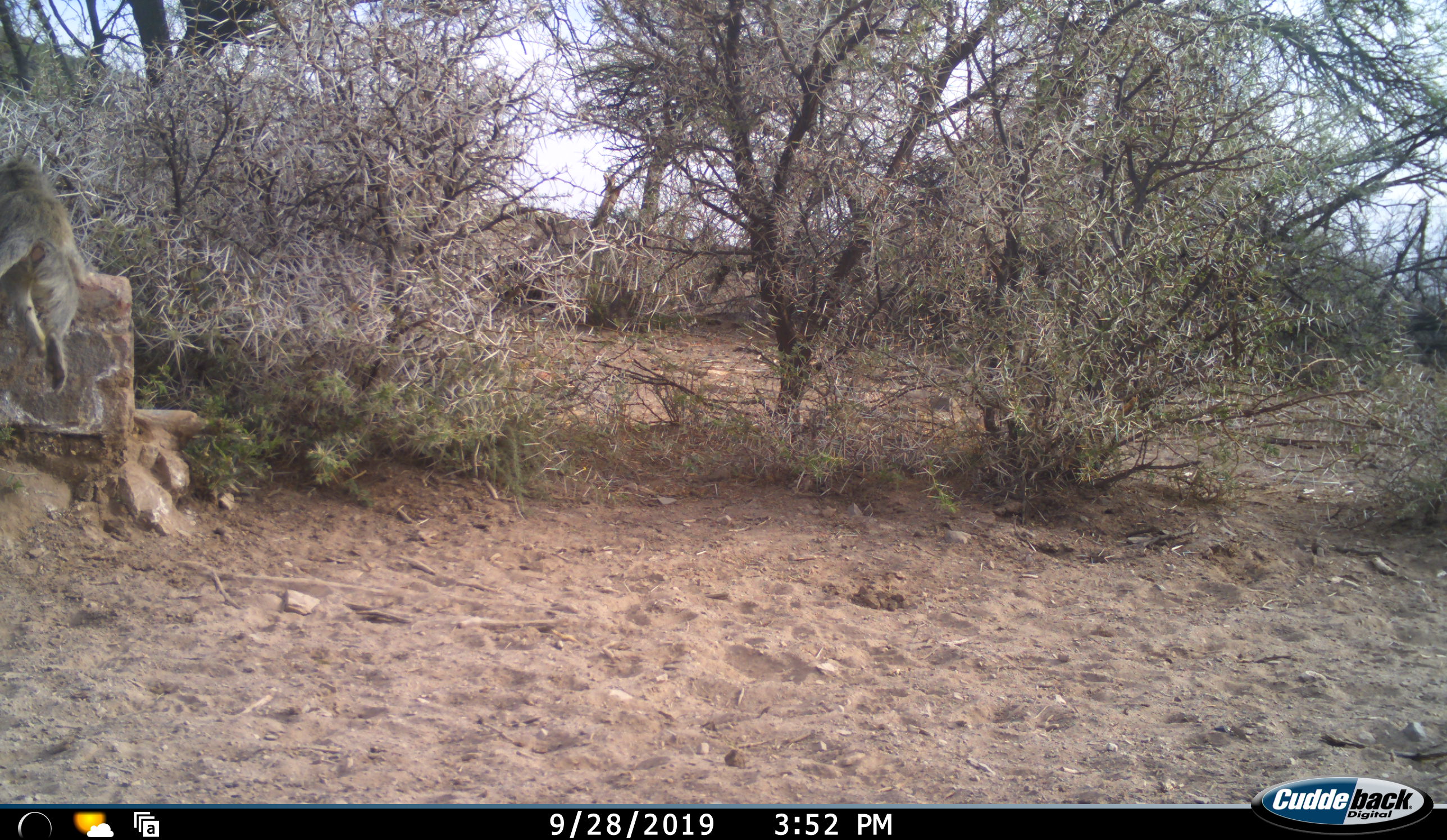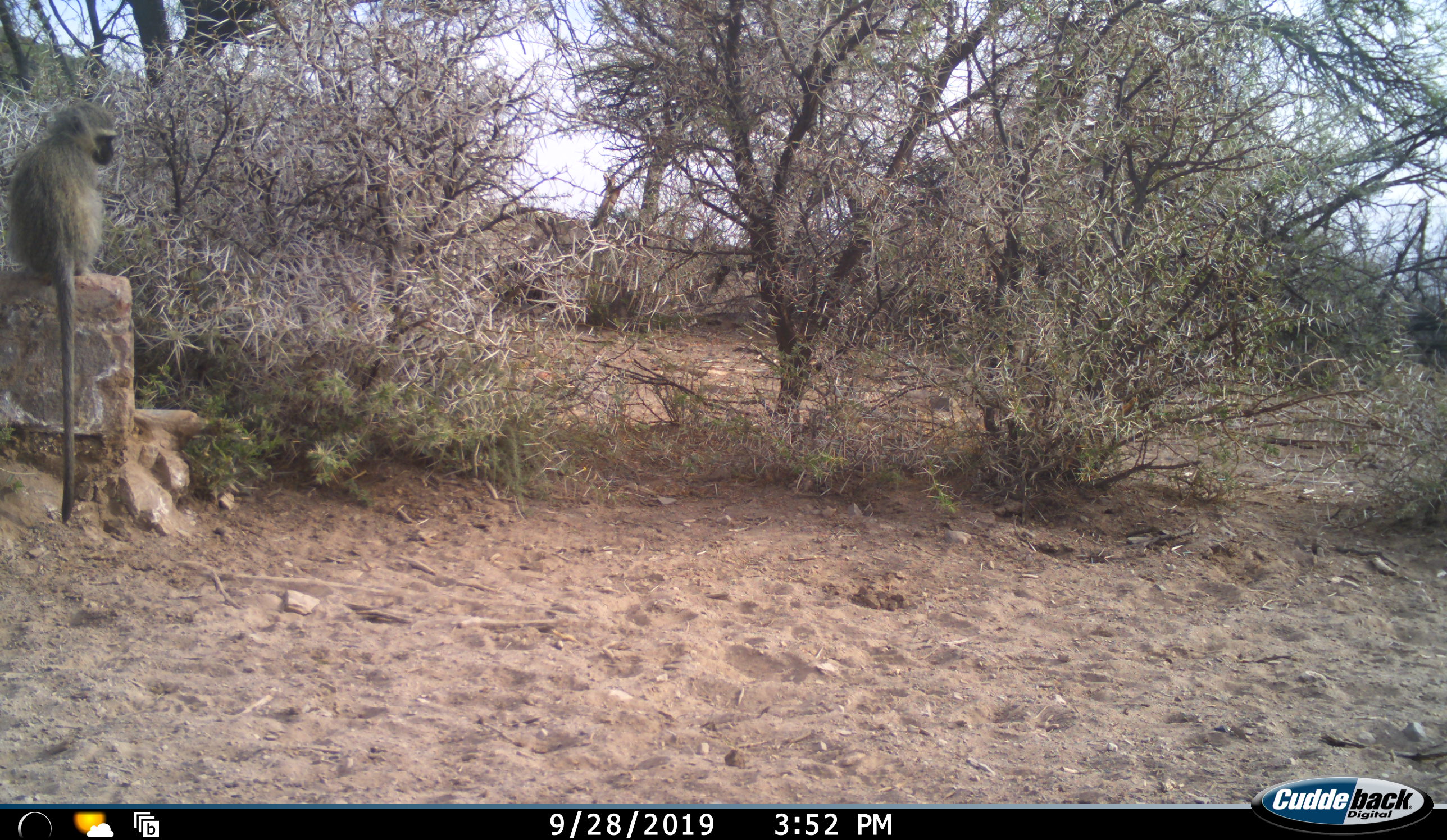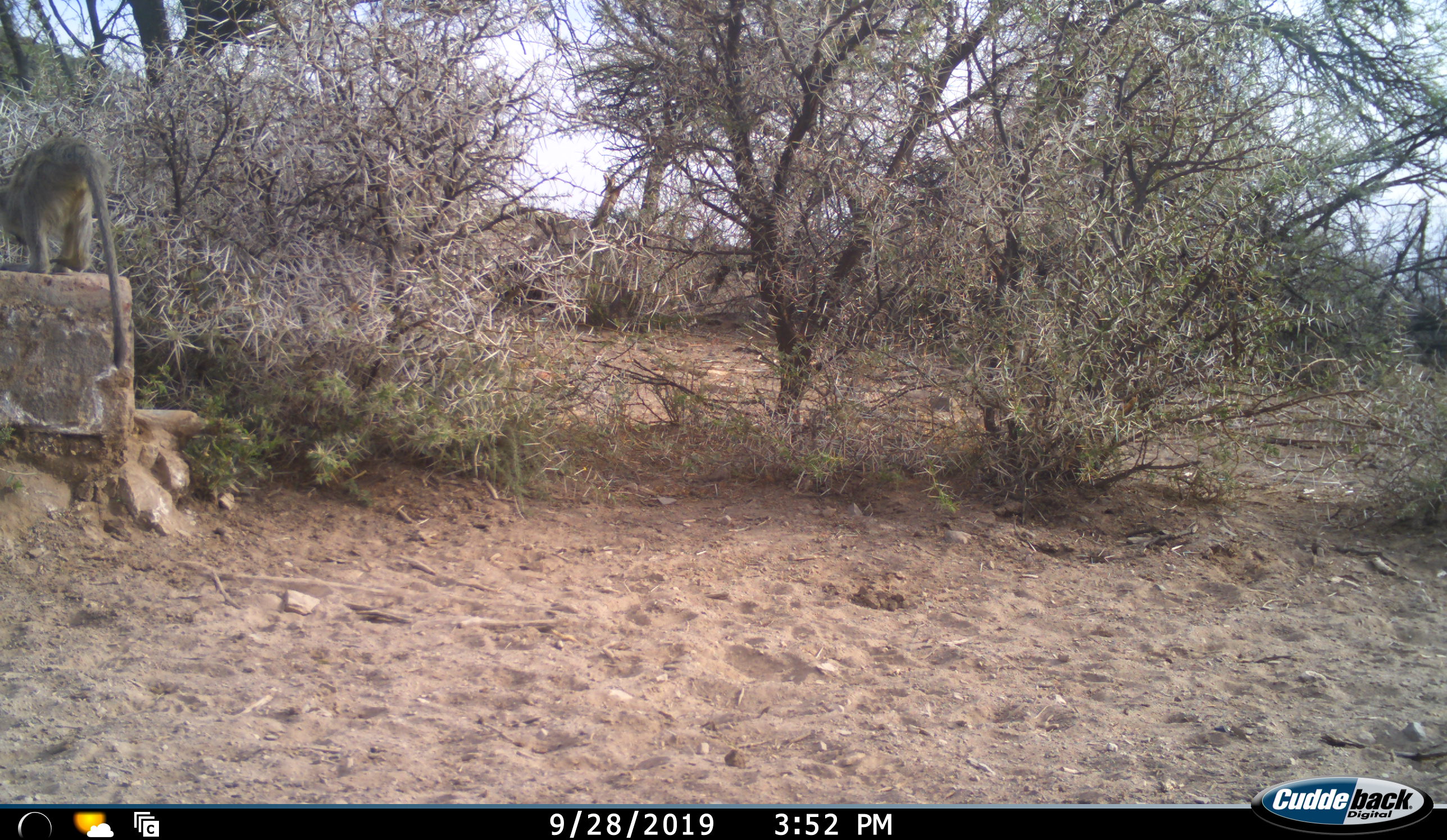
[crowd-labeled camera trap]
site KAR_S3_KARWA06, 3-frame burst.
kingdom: Animalia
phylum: Chordata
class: Mammalia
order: Primates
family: Cercopithecidae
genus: Chlorocebus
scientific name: Chlorocebus pygerythrus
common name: vervet monkey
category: monkeyvervet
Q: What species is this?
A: Monkeyvervet (vervet monkey) (Chlorocebus pygerythrus).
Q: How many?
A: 1.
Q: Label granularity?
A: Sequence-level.